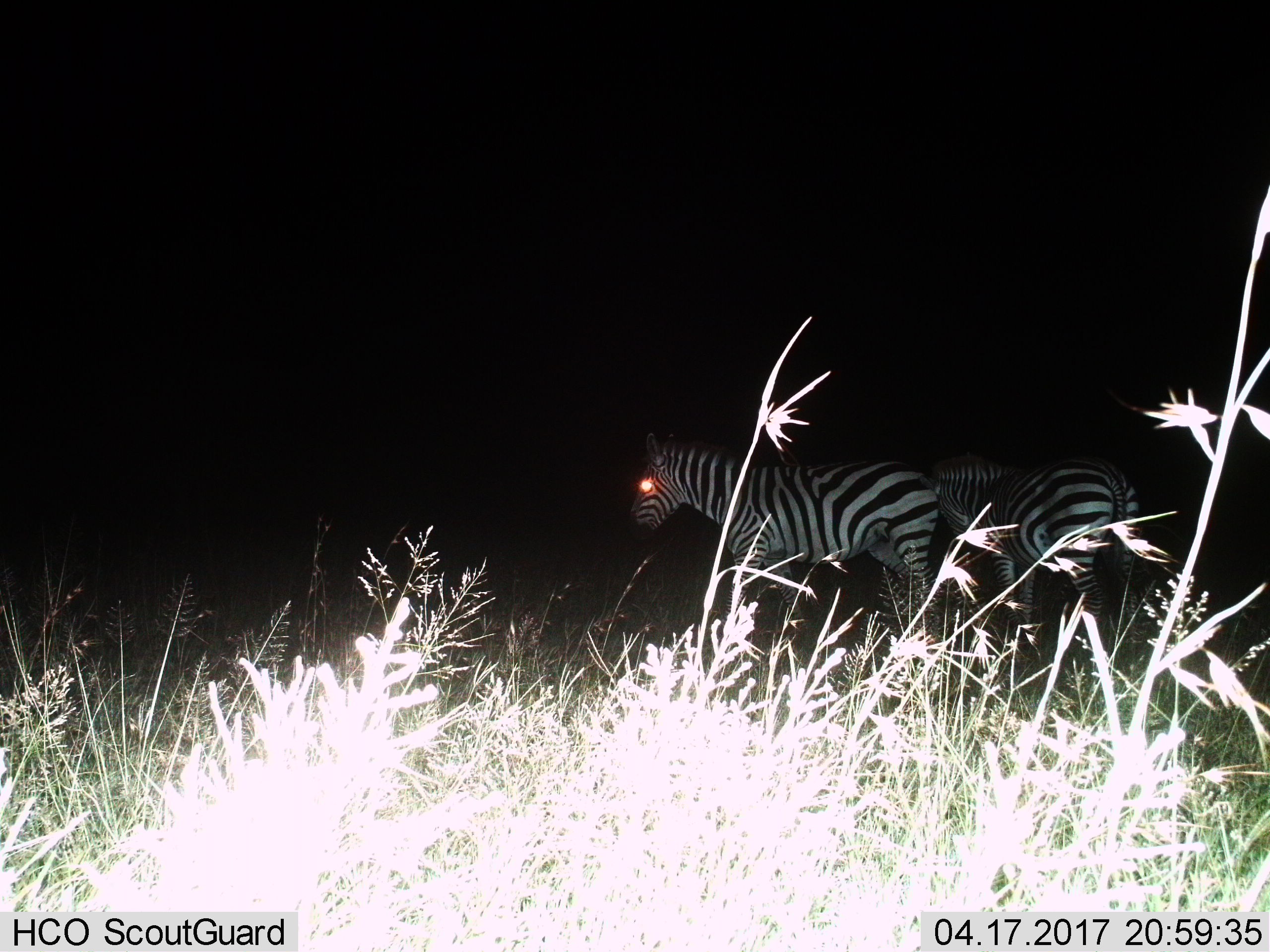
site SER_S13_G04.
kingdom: Animalia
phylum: Chordata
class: Mammalia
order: Perissodactyla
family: Equidae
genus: Equus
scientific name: Equus quagga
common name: plains zebra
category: zebraplains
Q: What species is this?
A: Zebraplains (plains zebra) (Equus quagga).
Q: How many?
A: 2.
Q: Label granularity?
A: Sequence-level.